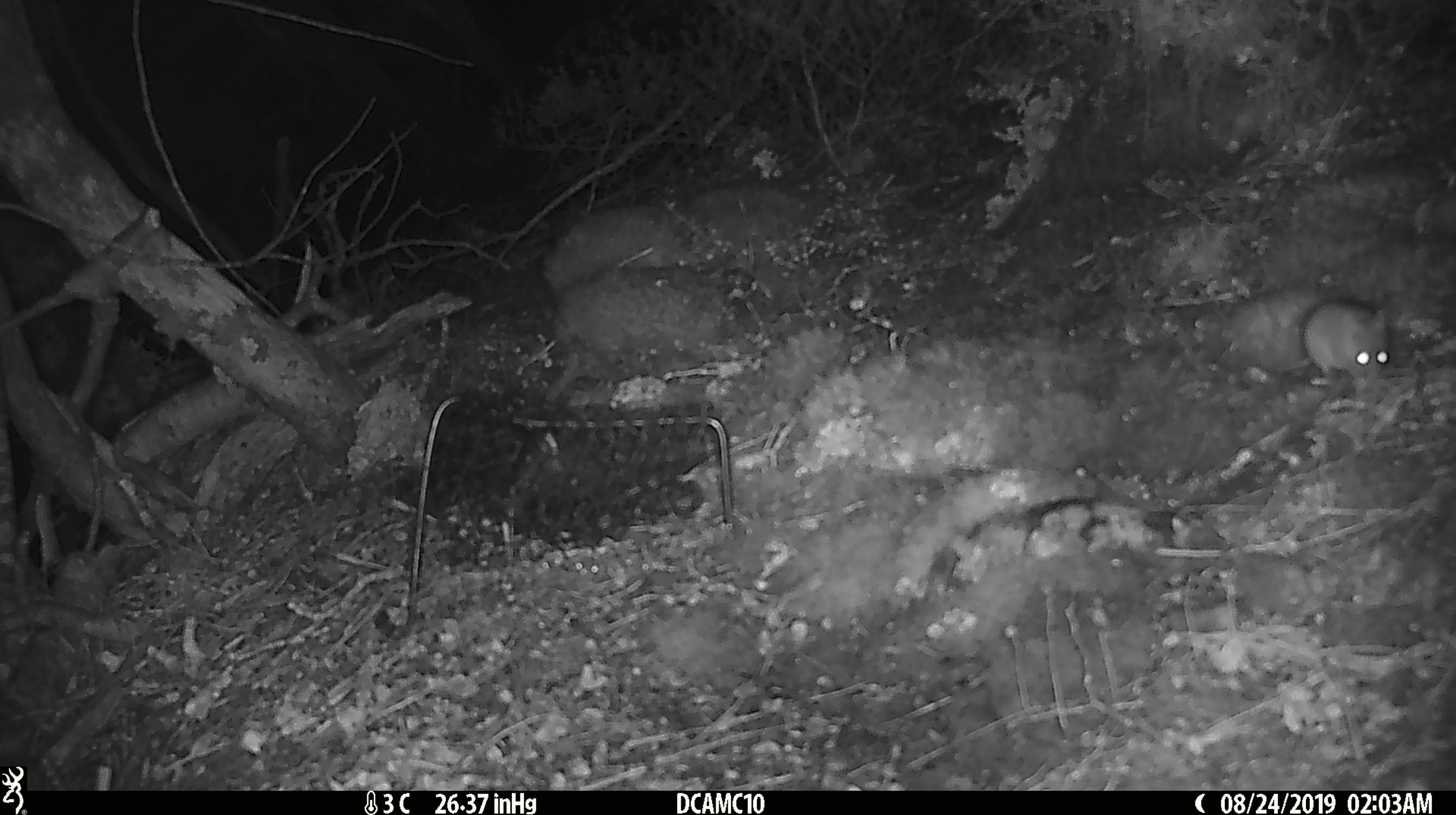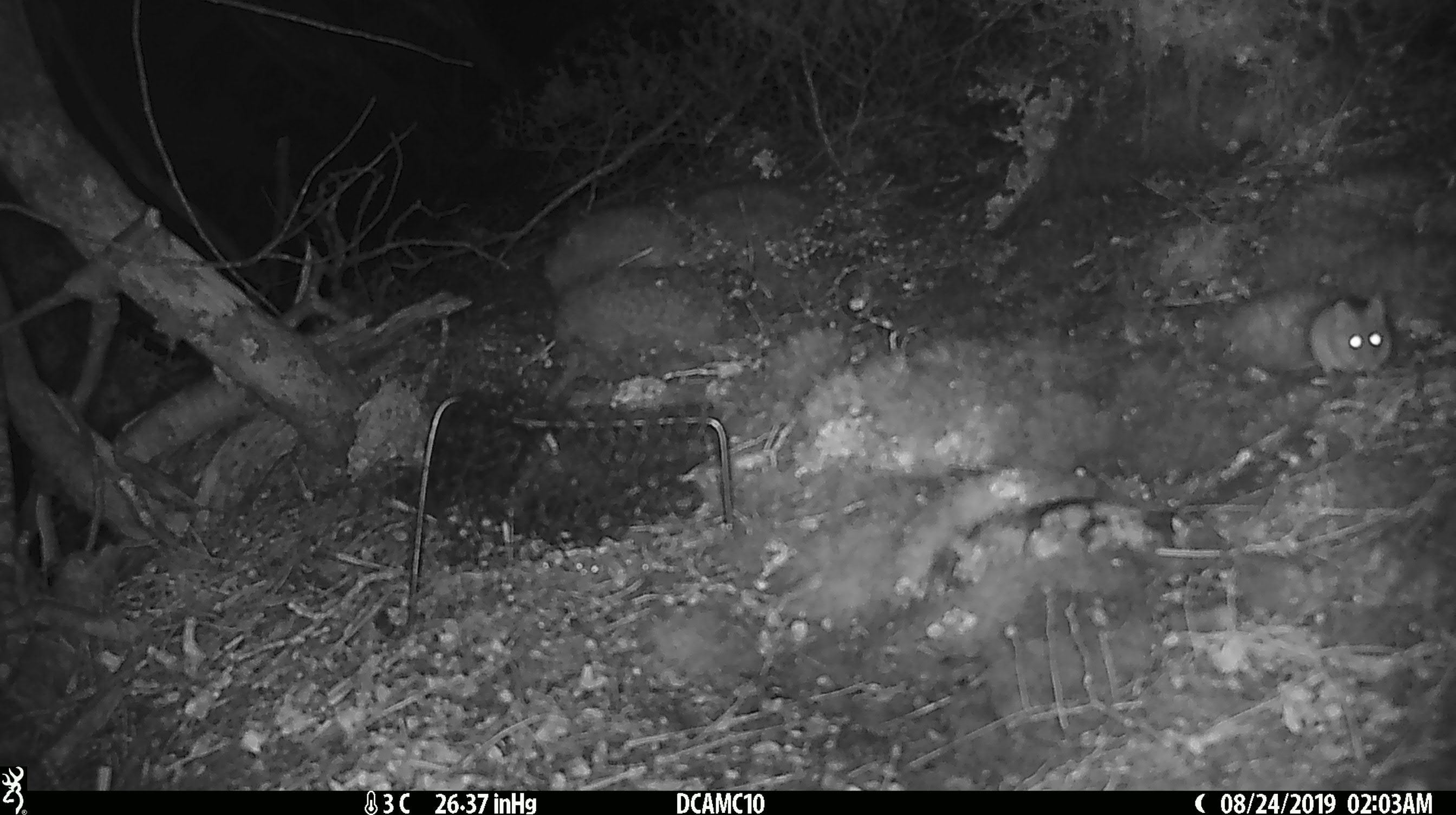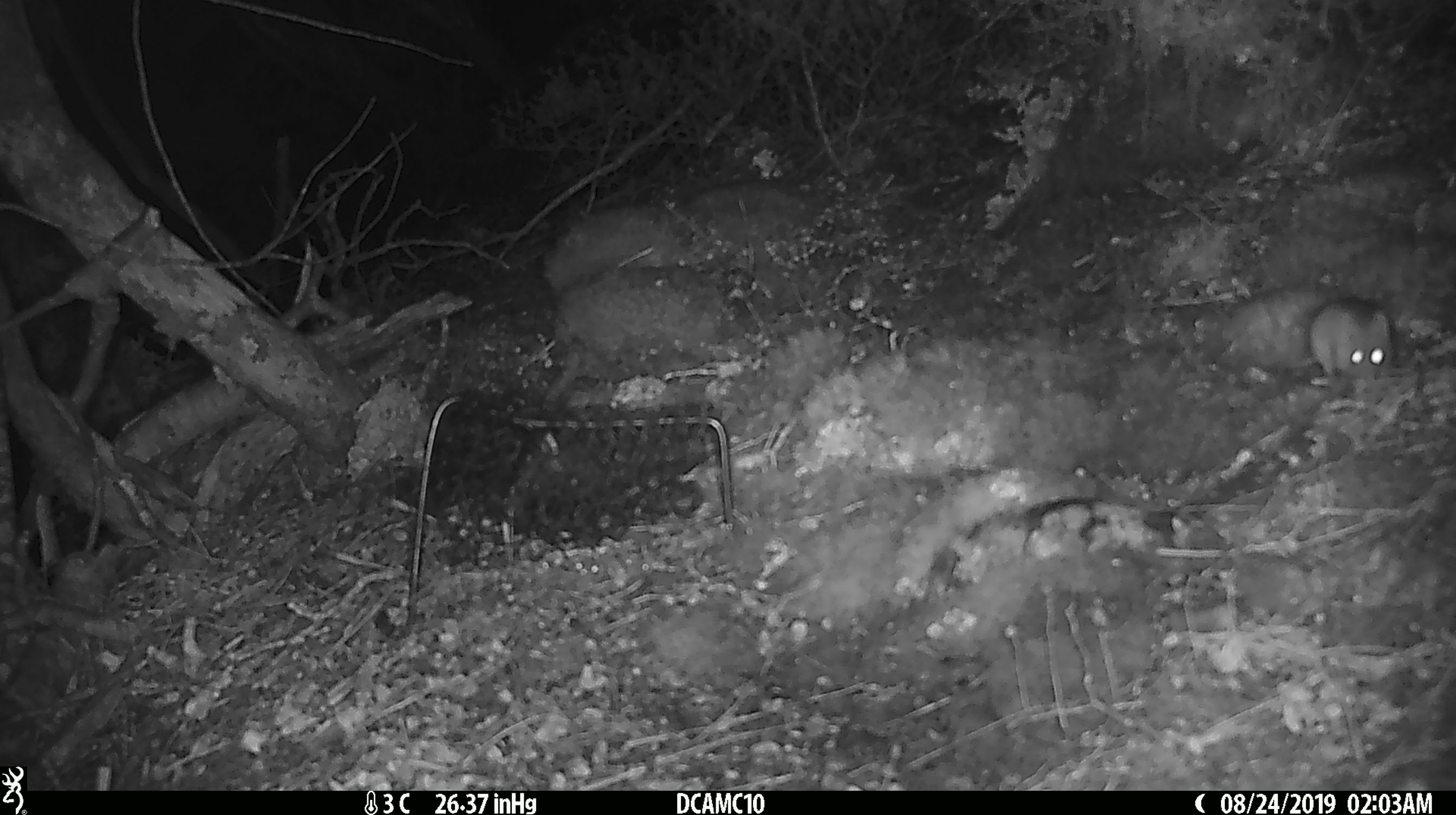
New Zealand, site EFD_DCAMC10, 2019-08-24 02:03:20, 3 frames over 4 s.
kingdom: Animalia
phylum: Chordata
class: Mammalia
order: Rodentia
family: Muridae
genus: Mus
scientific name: Mus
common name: mouse